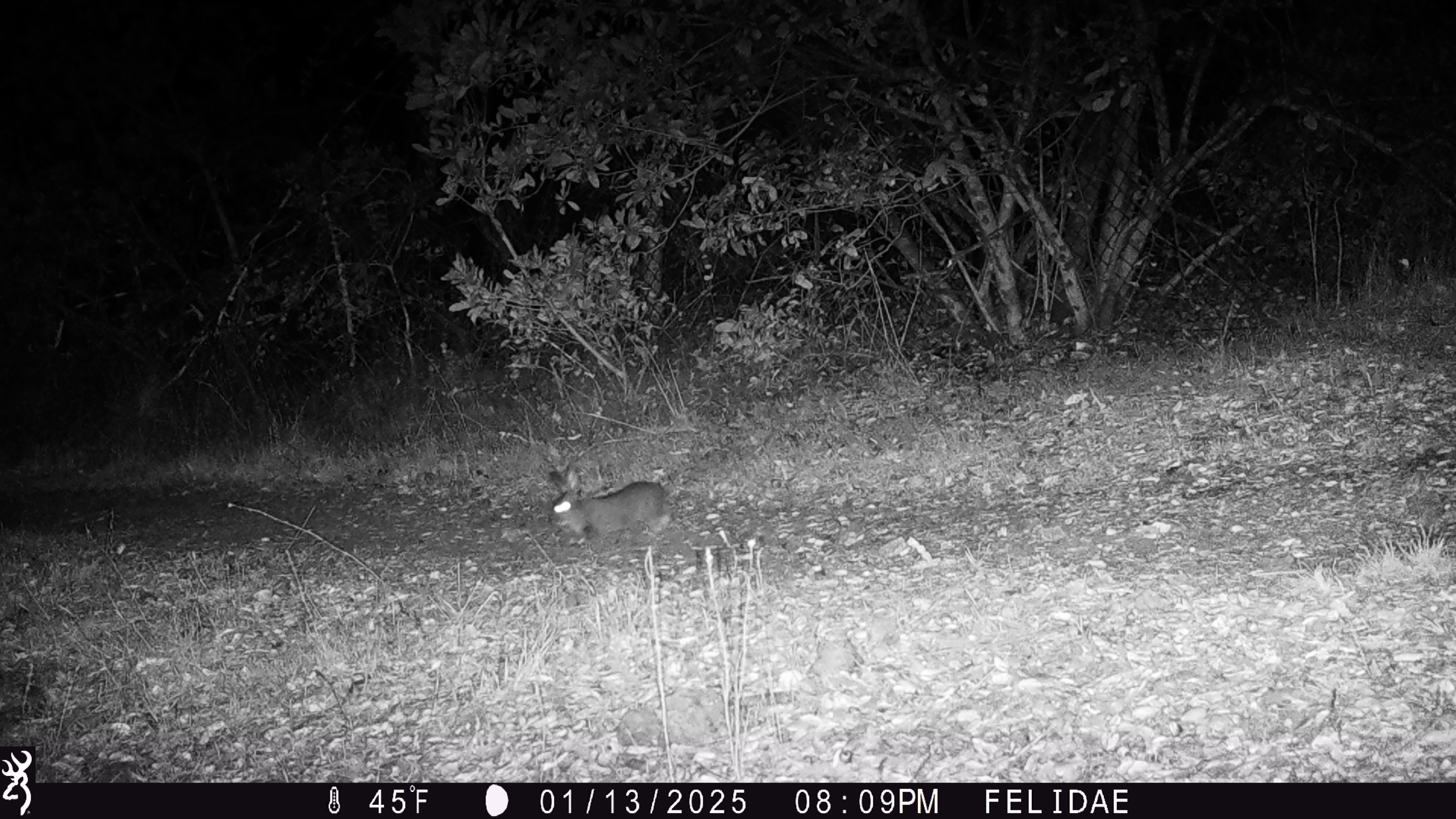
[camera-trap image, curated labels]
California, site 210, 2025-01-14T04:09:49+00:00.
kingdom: Animalia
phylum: Chordata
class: Mammalia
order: Lagomorpha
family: Leporidae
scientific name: Leporidae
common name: rabbit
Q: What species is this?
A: Rabbit (Leporidae).